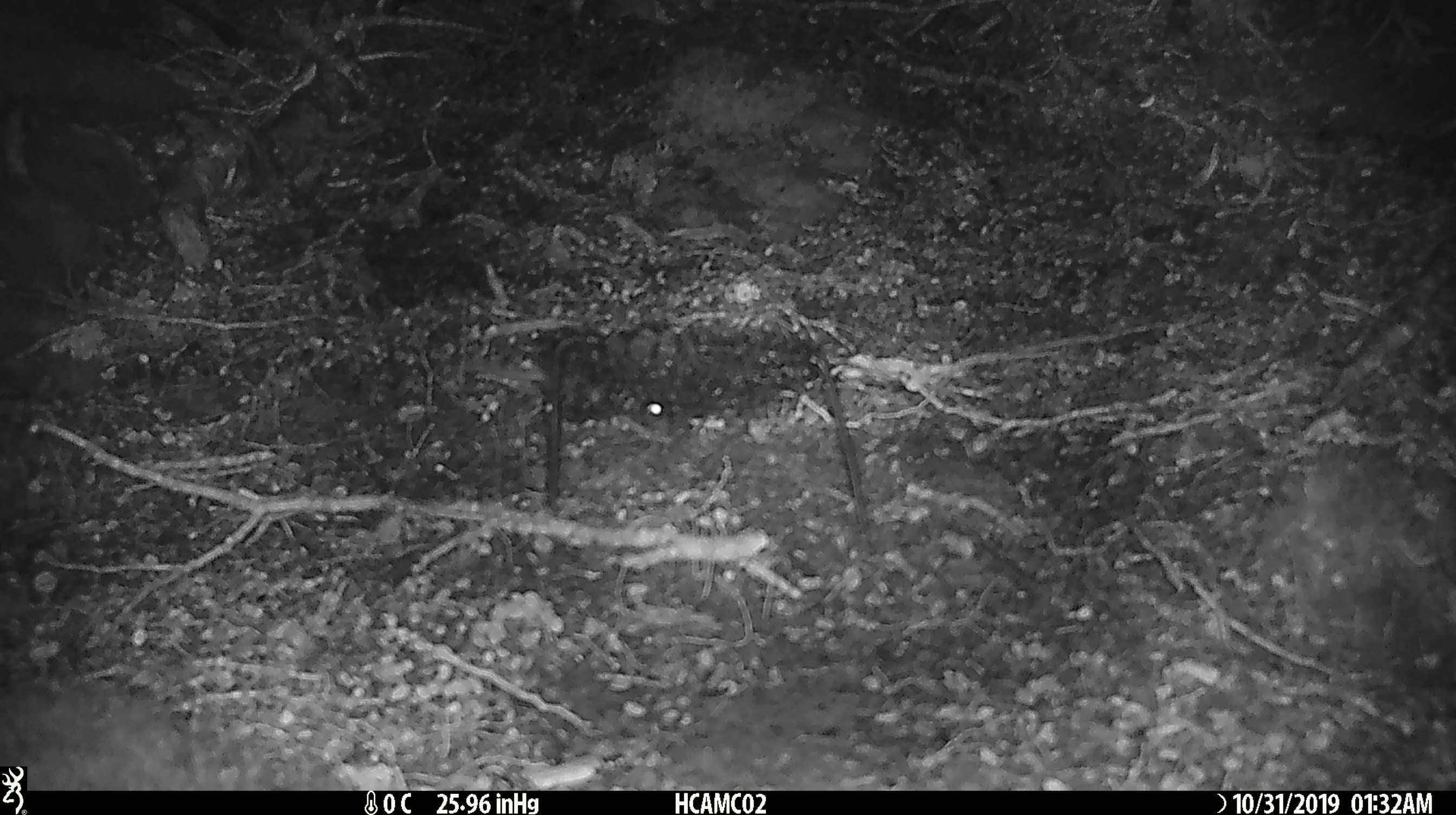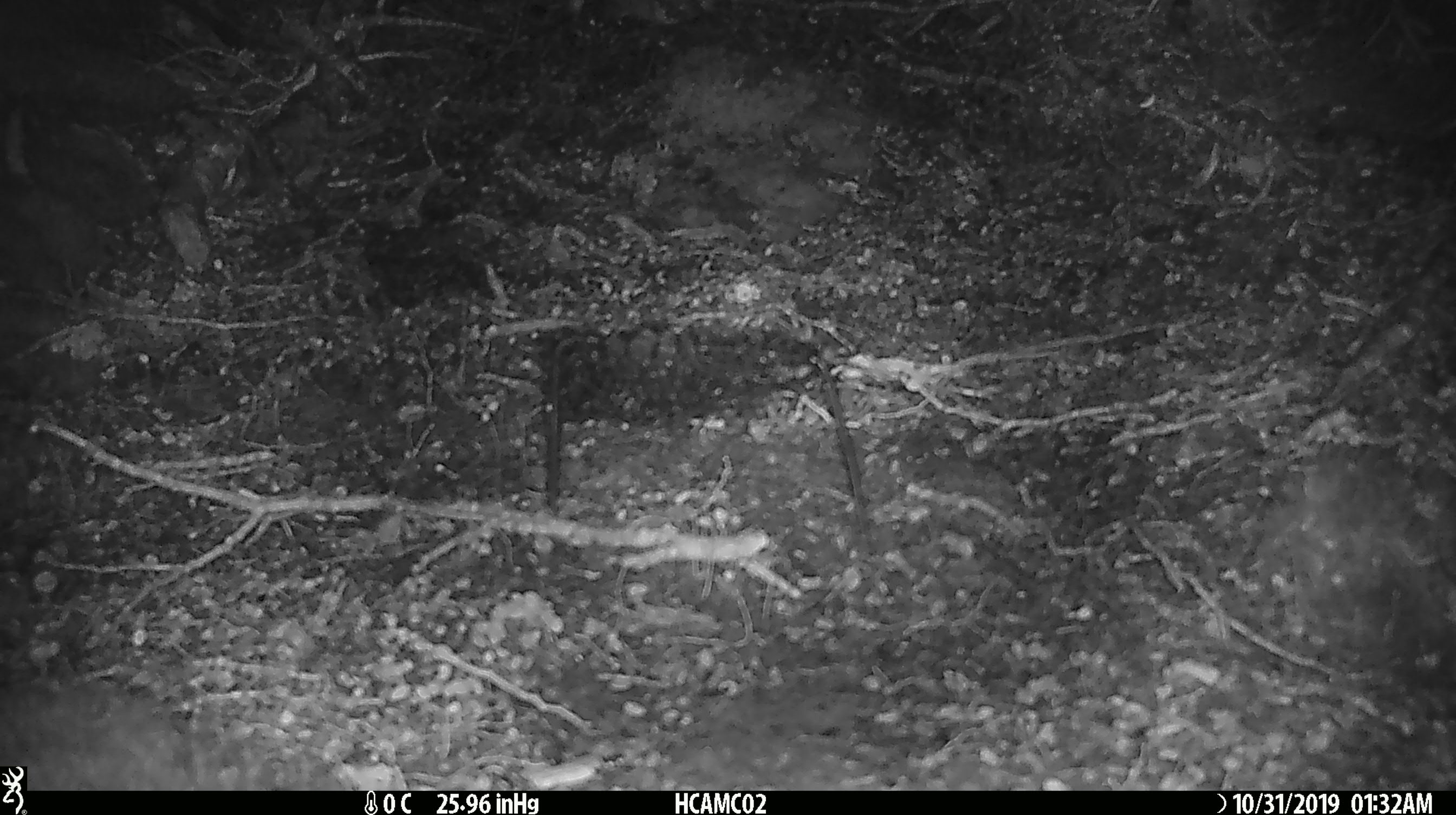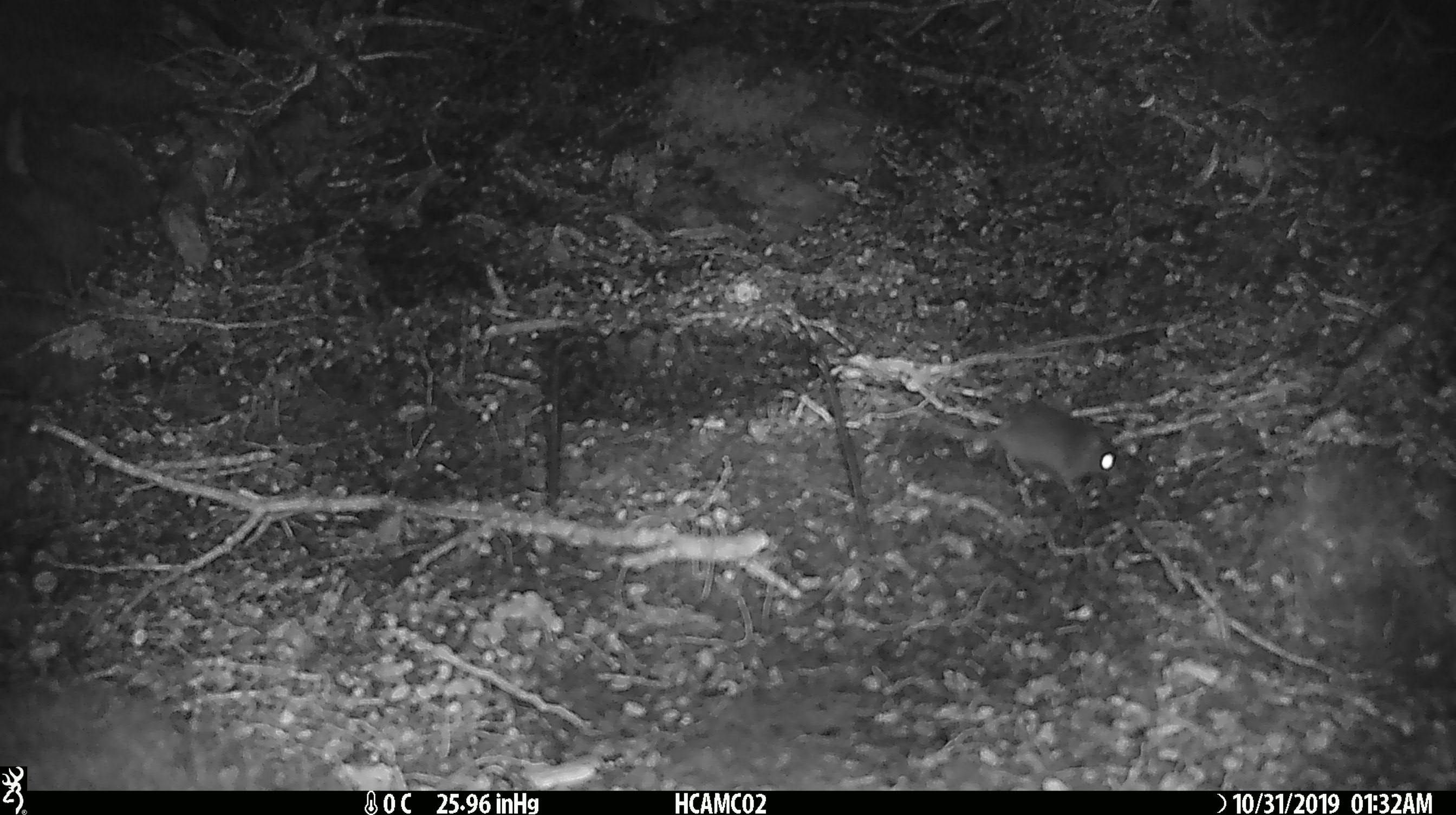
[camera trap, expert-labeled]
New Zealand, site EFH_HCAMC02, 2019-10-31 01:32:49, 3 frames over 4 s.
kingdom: Animalia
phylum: Chordata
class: Mammalia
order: Rodentia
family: Muridae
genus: Mus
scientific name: Mus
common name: mouse